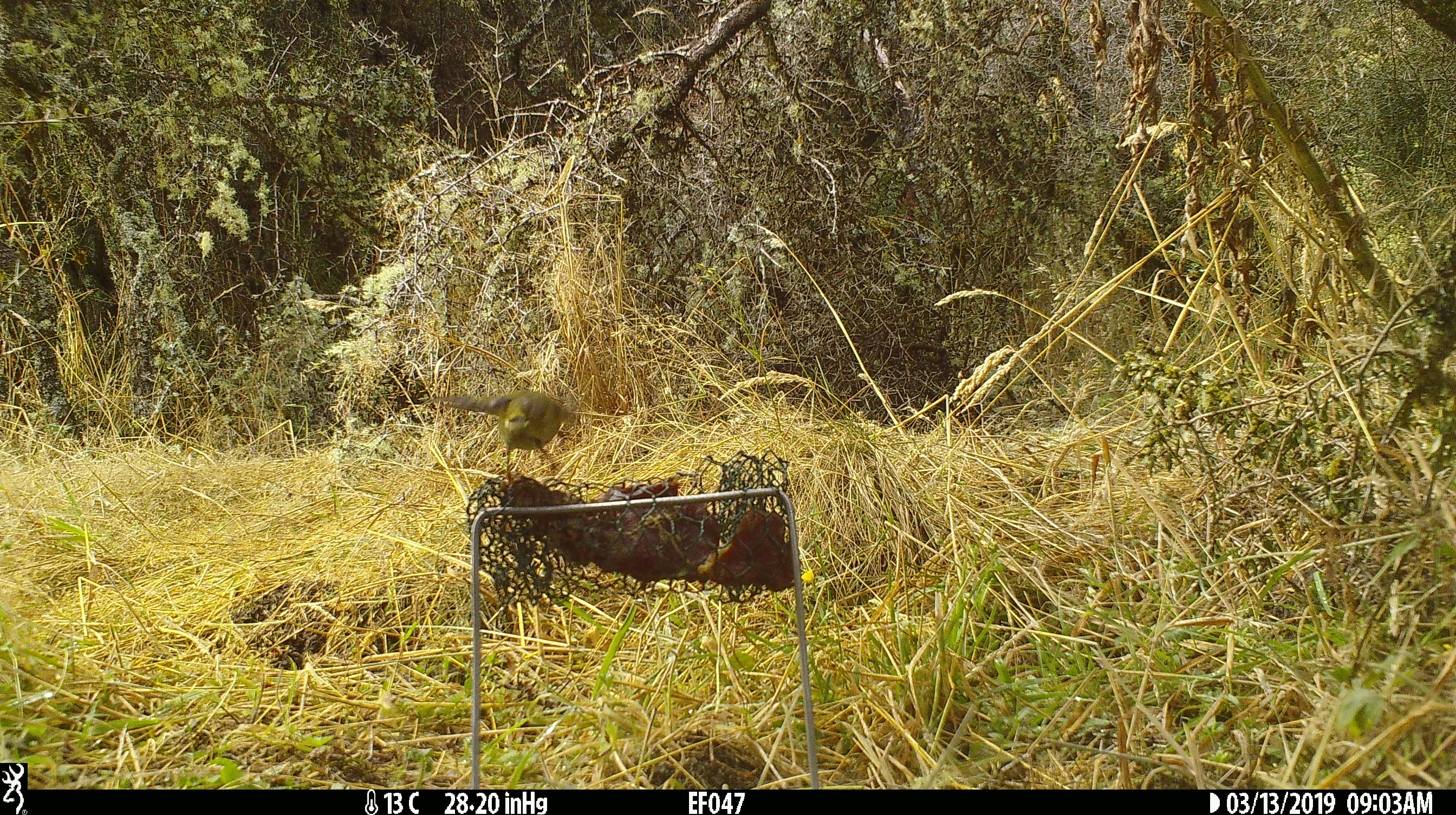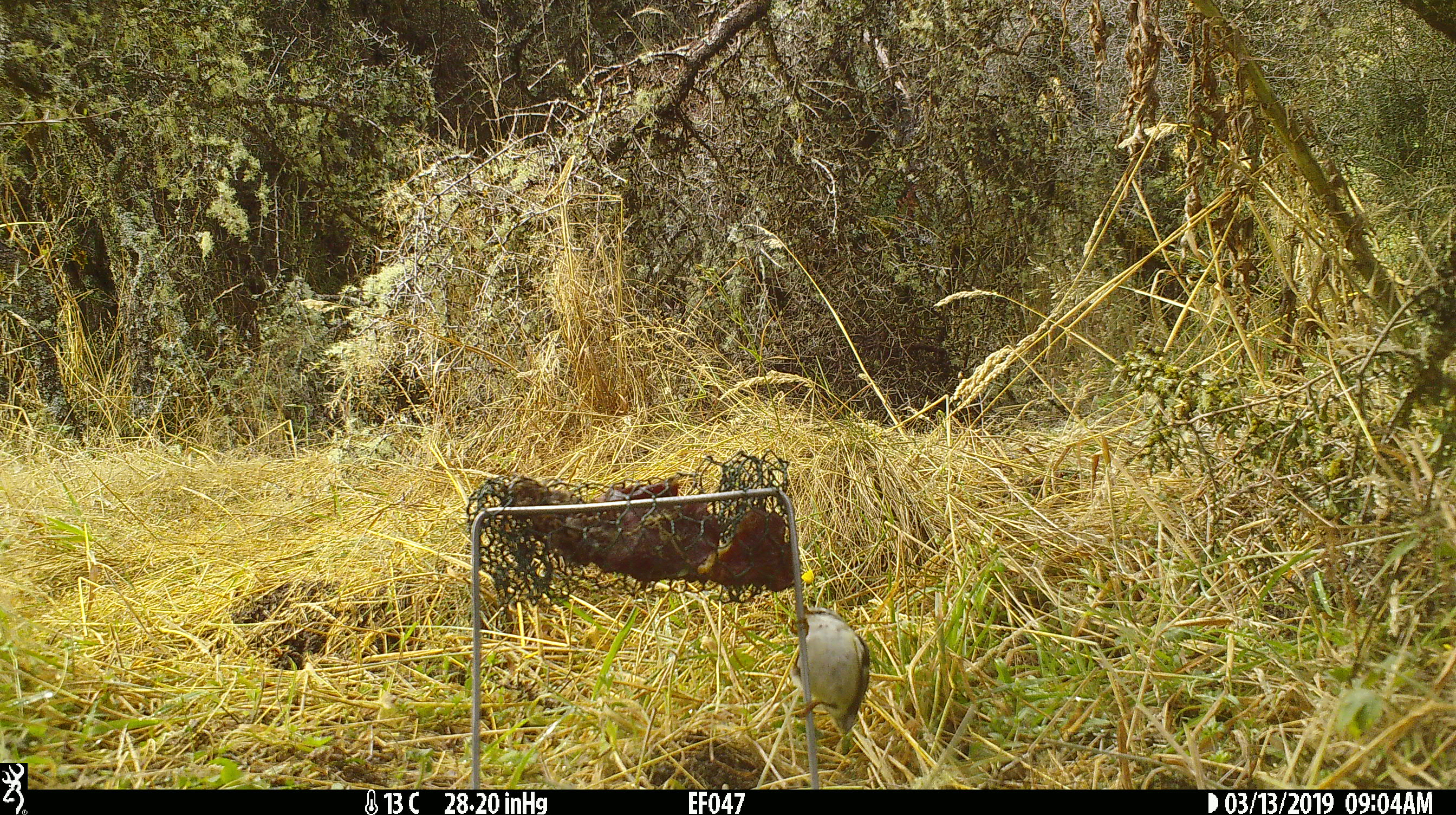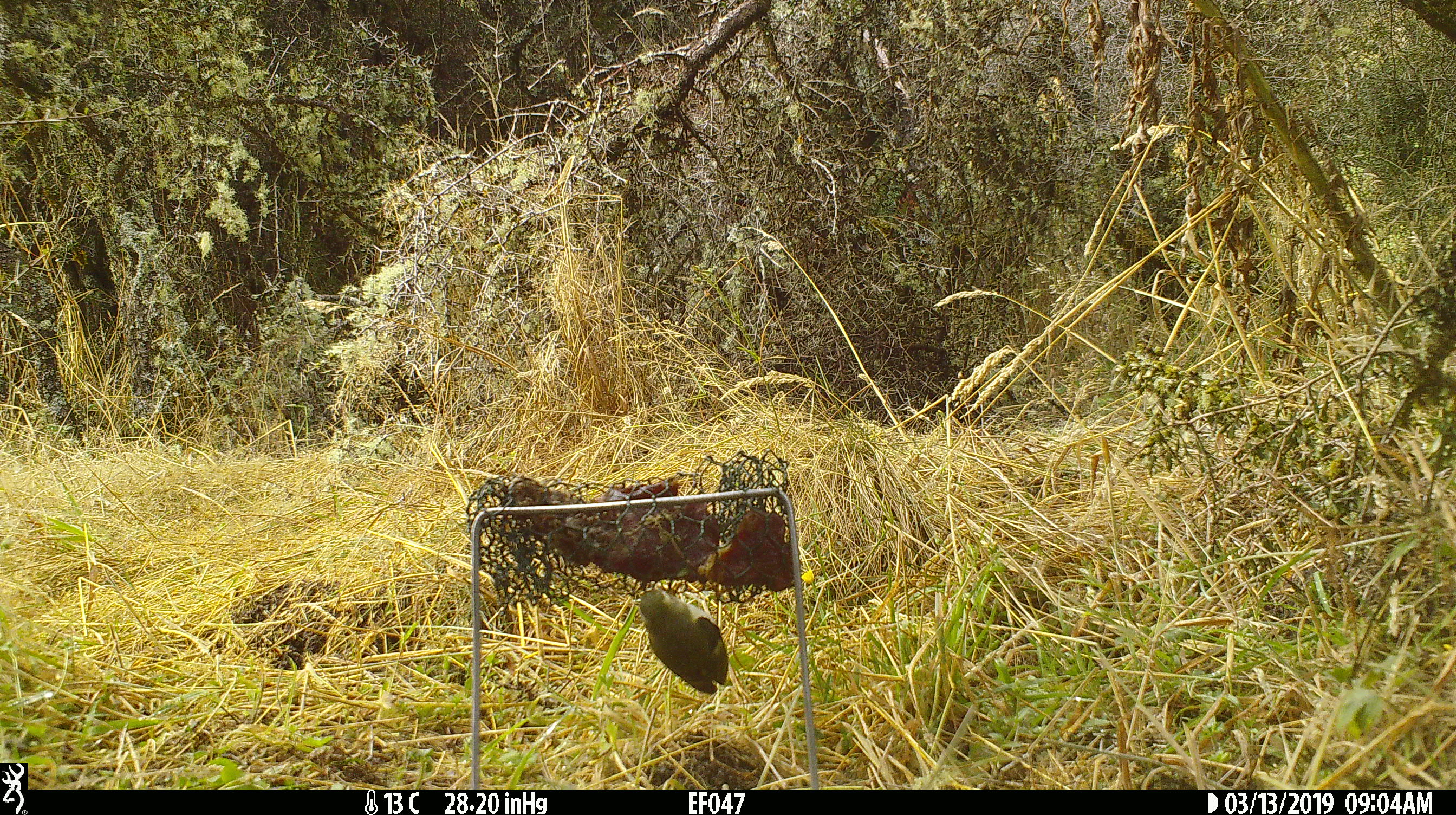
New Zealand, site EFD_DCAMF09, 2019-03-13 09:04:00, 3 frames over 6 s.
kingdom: Animalia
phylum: Chordata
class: Aves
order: Passeriformes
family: Acanthisittidae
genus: Acanthisitta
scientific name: Acanthisitta chloris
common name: rifleman